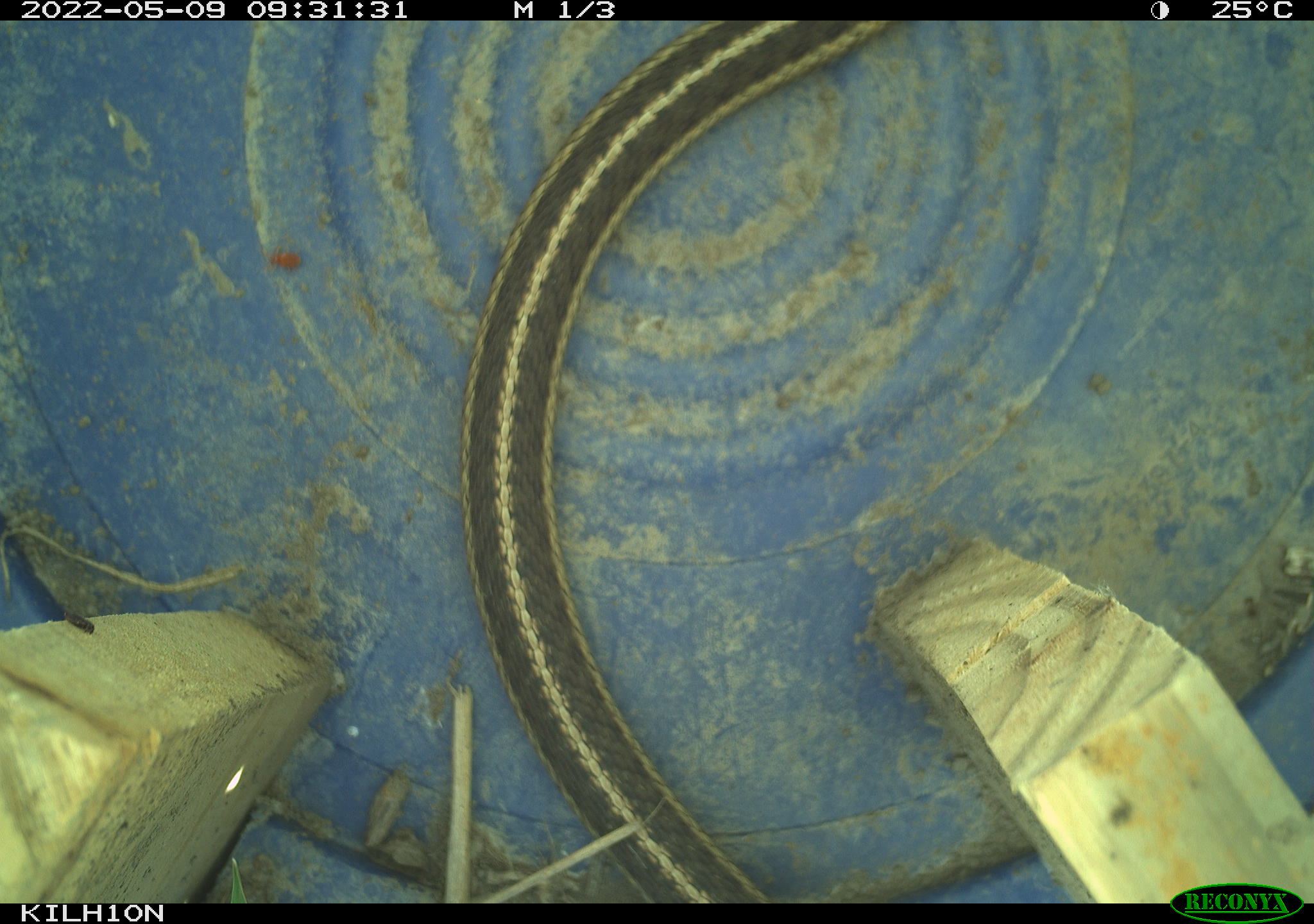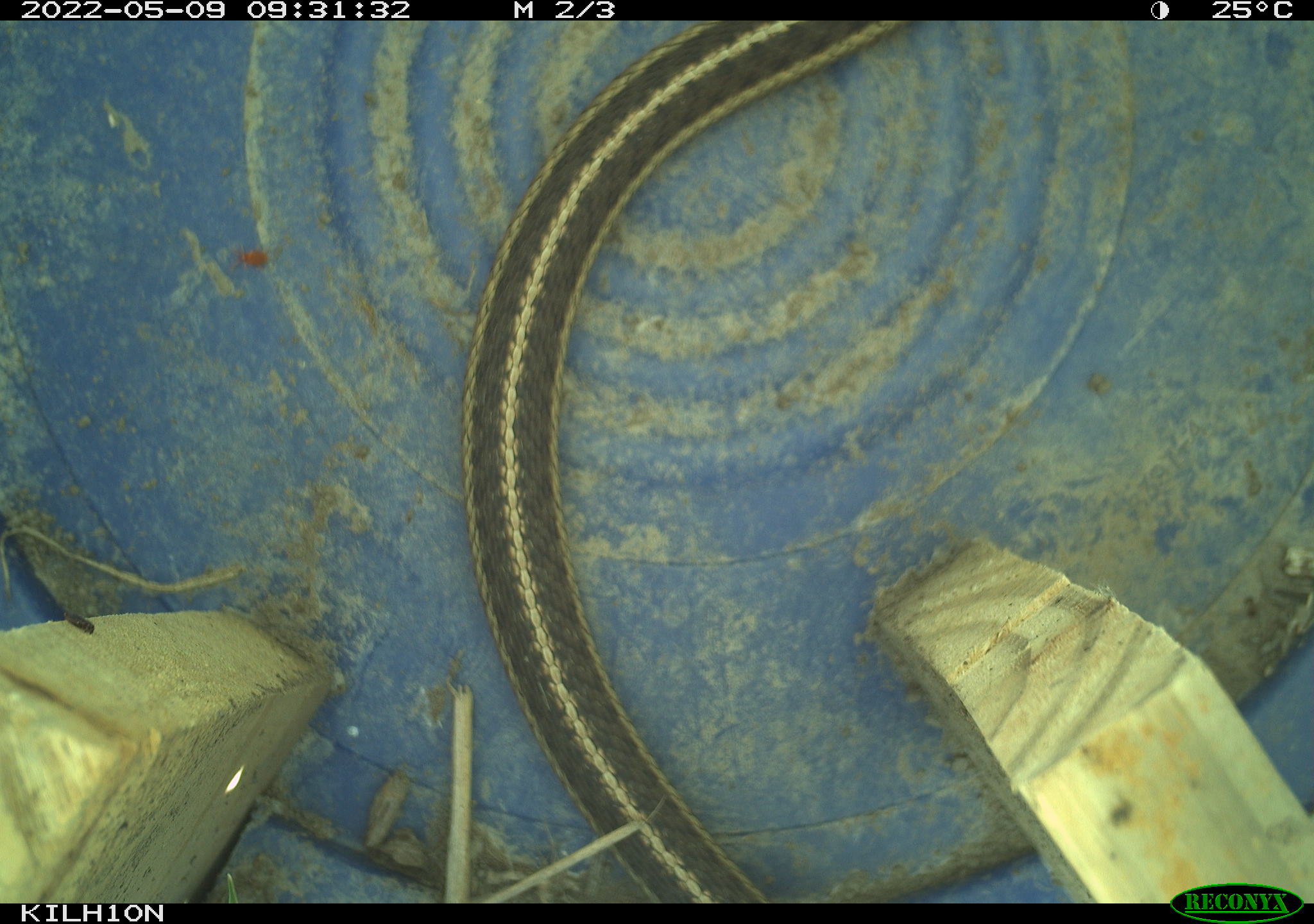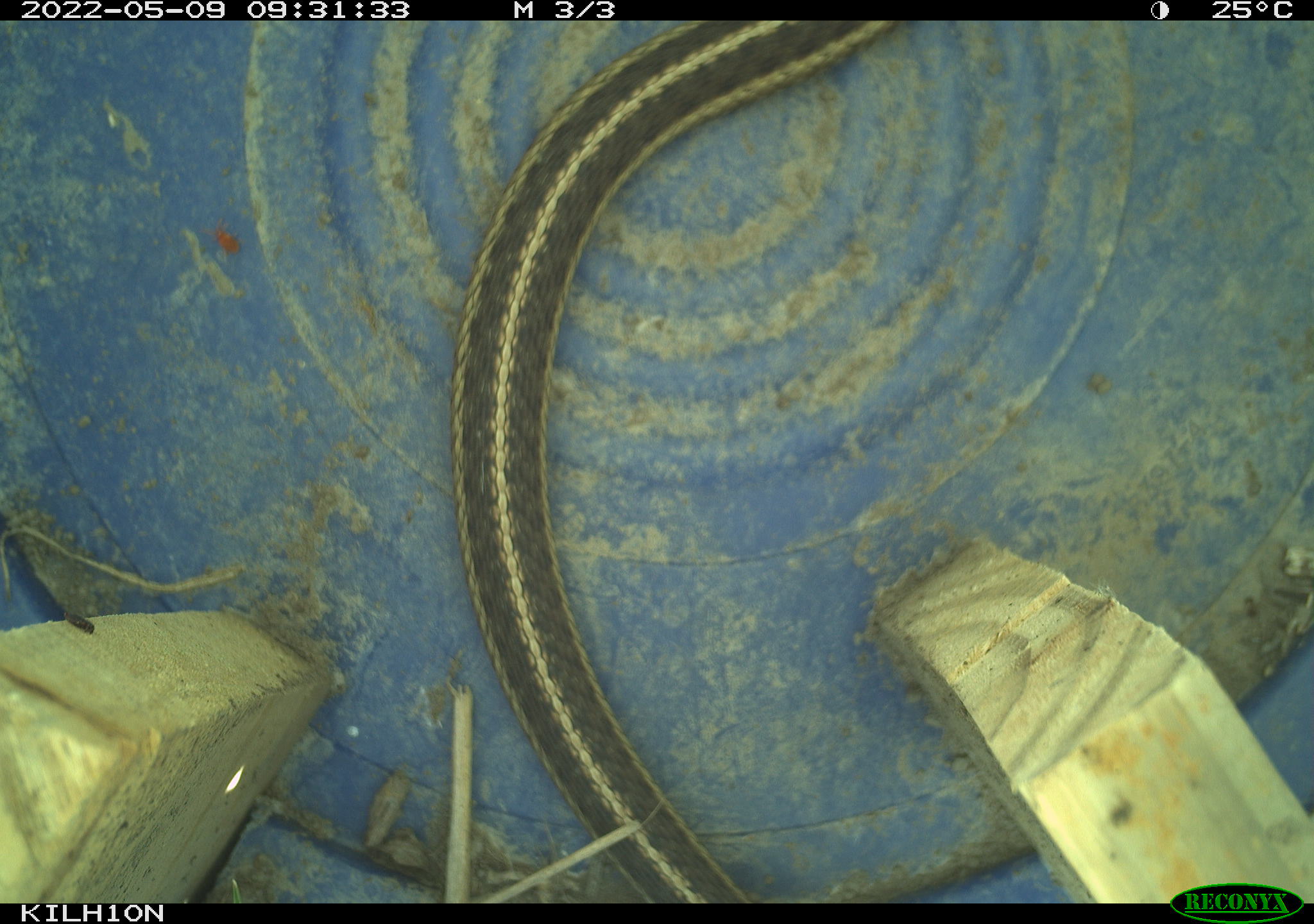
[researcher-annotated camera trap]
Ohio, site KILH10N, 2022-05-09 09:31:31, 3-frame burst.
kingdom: Animalia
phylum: Chordata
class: Reptilia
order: Squamata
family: Colubridae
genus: Thamnophis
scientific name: Thamnophis sirtalis sirtalis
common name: eastern gartersnake